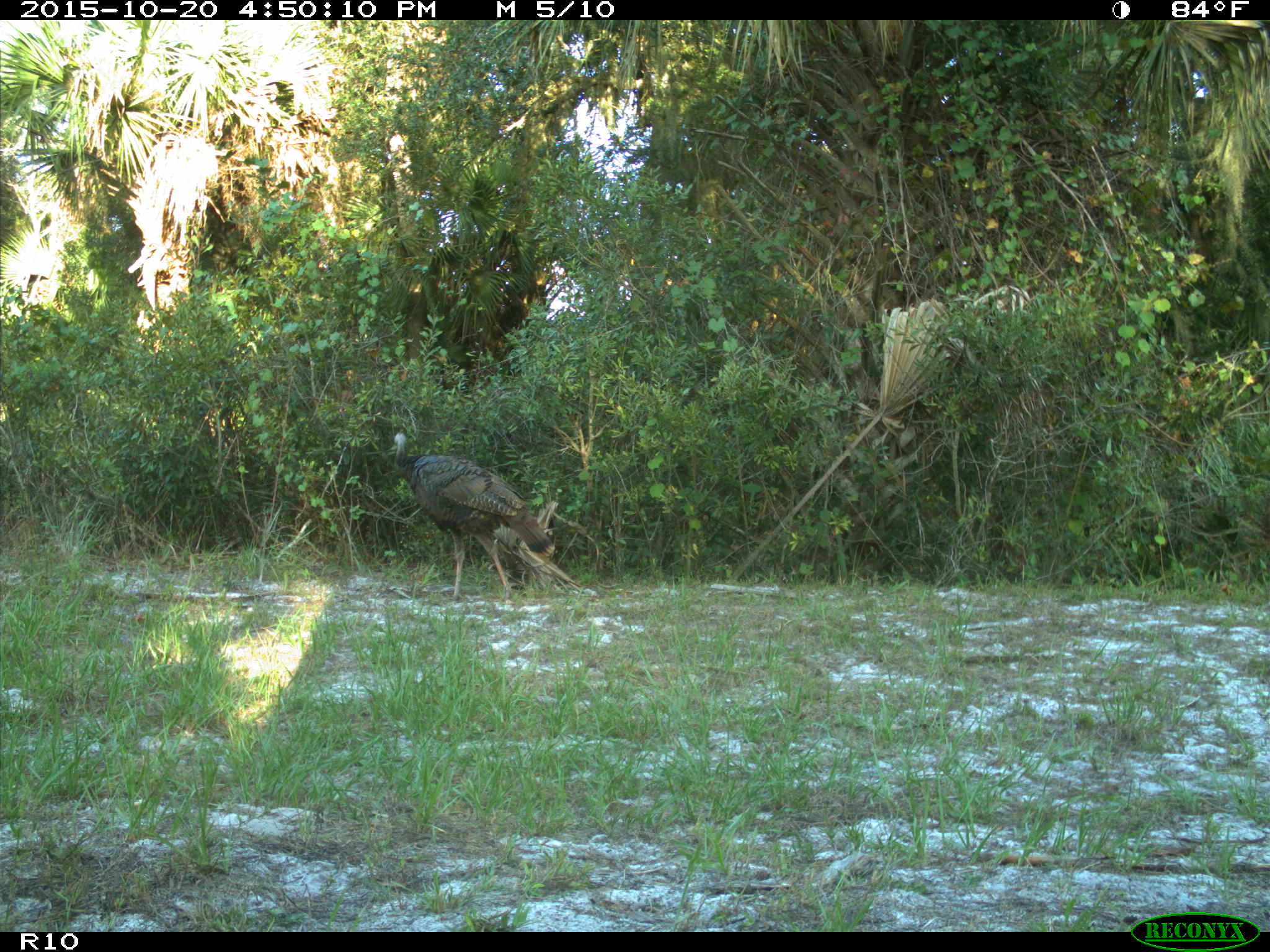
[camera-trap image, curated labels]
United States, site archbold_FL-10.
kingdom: Animalia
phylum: Chordata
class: Aves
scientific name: Aves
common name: birds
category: unidentified bird